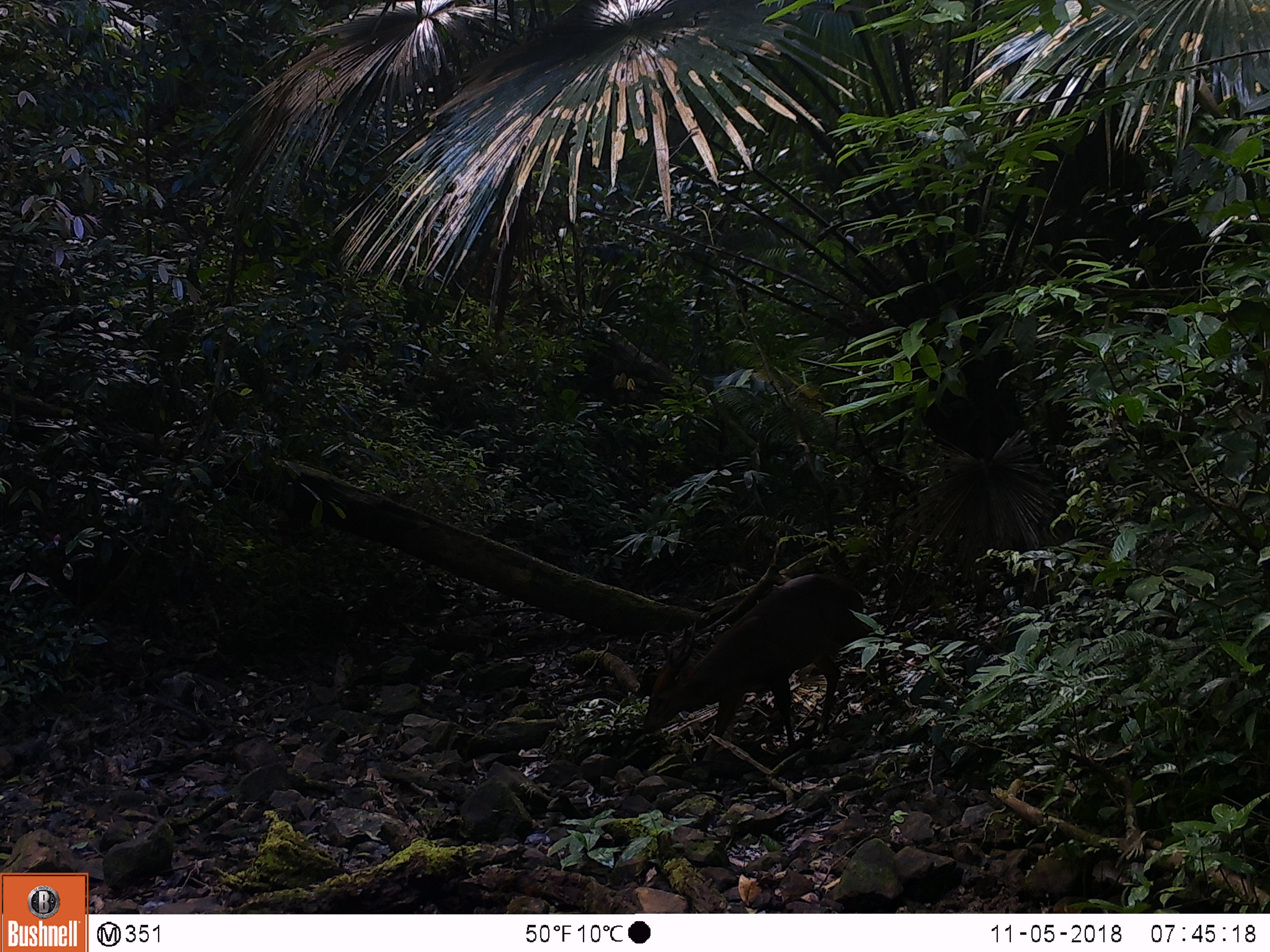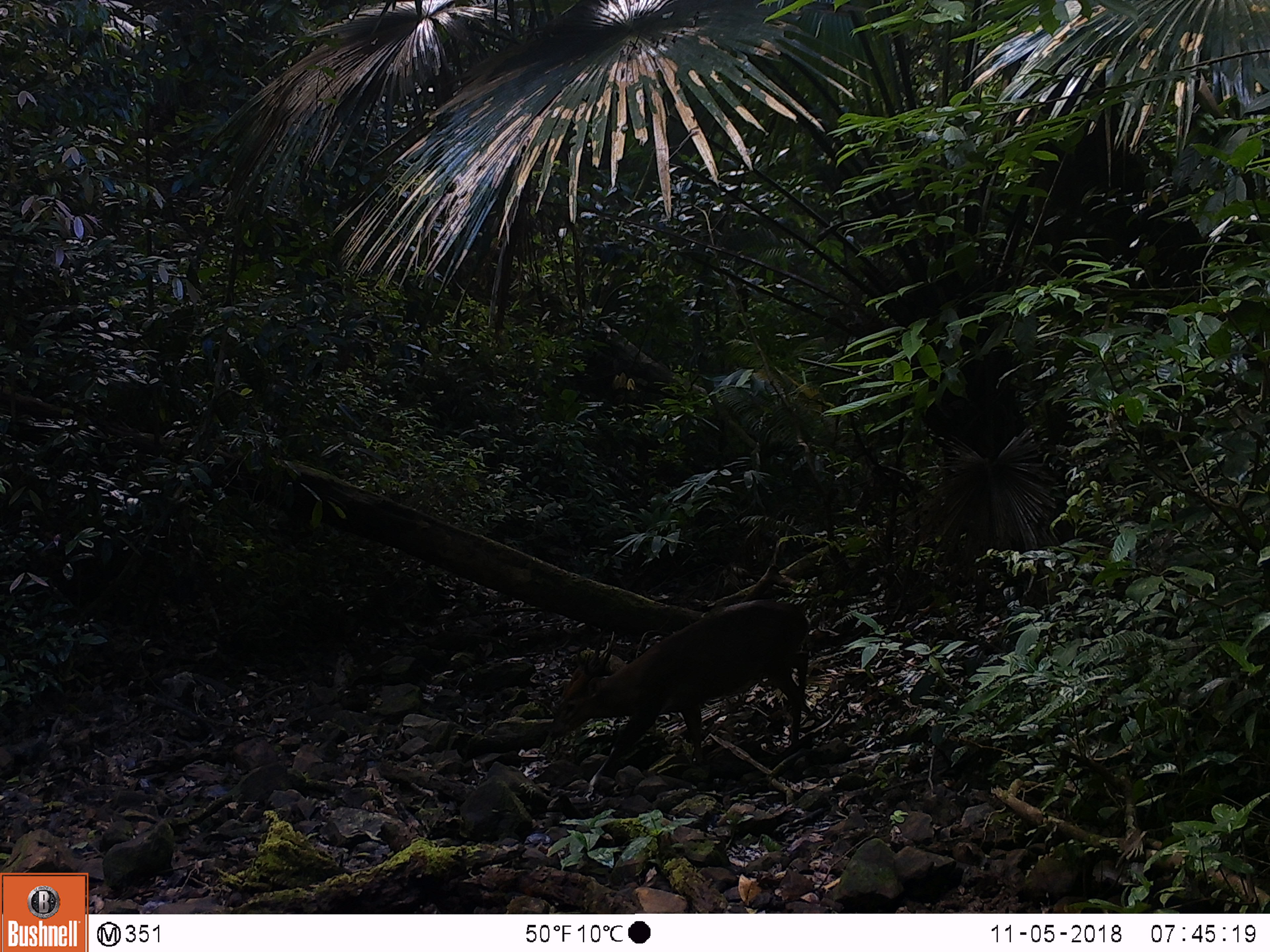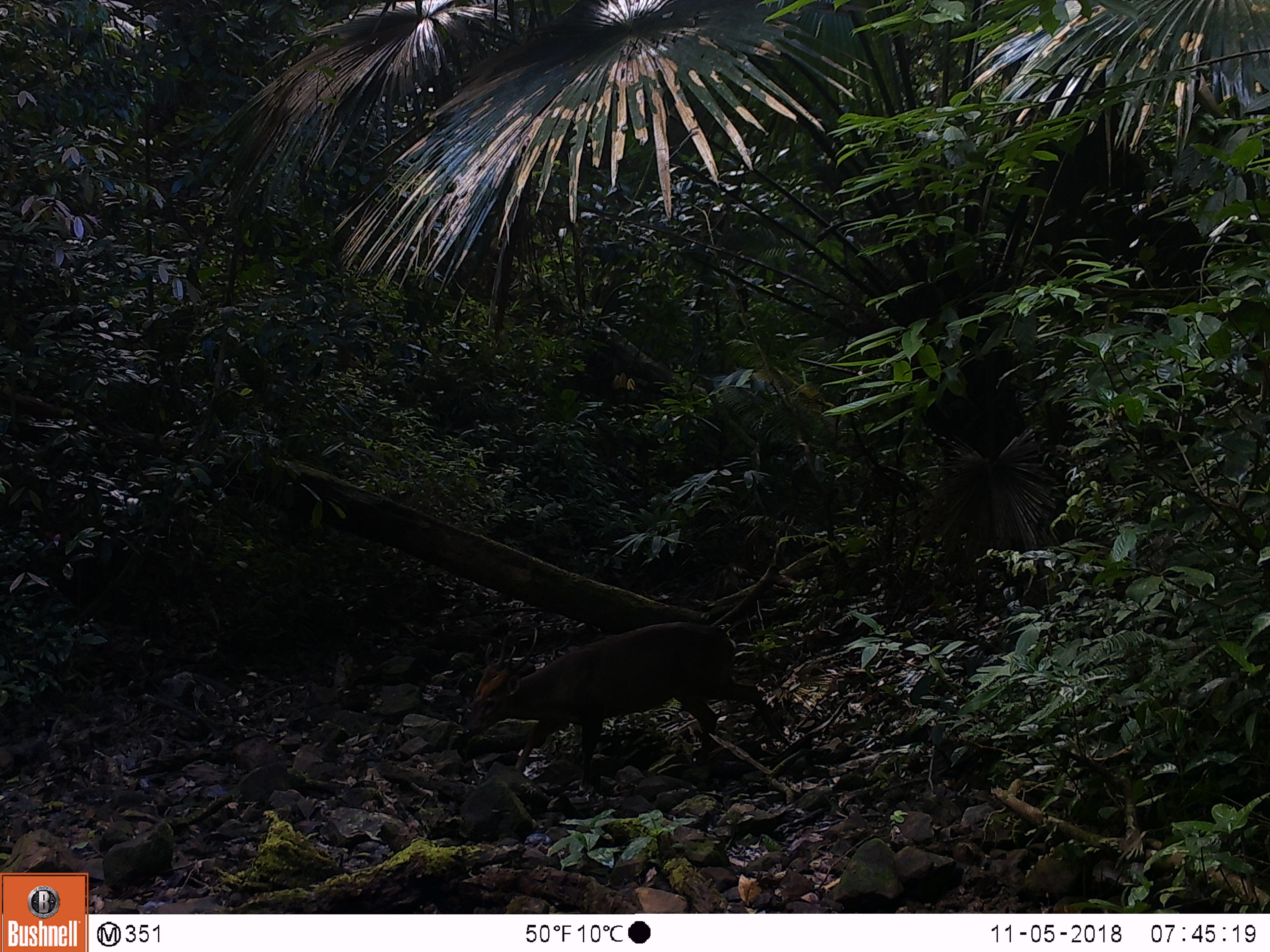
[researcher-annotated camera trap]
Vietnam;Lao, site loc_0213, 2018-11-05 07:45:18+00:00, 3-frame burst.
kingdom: Animalia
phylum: Chordata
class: Mammalia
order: Artiodactyla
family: Cervidae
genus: Muntiacus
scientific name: Muntiacus vuquangensis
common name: large-antlered muntjac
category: large antlered muntjac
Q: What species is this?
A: Large antlered muntjac (large-antlered muntjac) (Muntiacus vuquangensis).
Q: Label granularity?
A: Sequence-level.